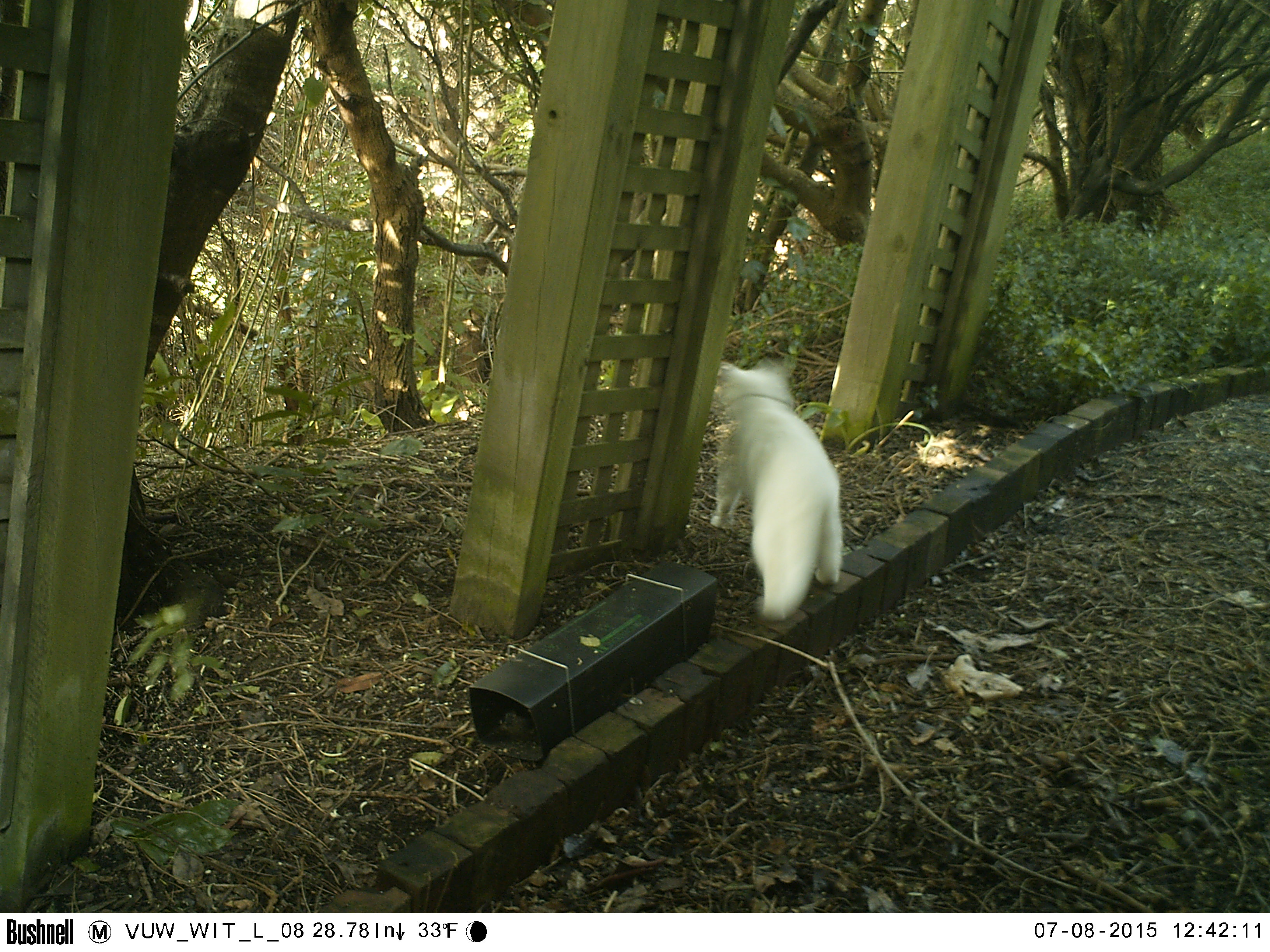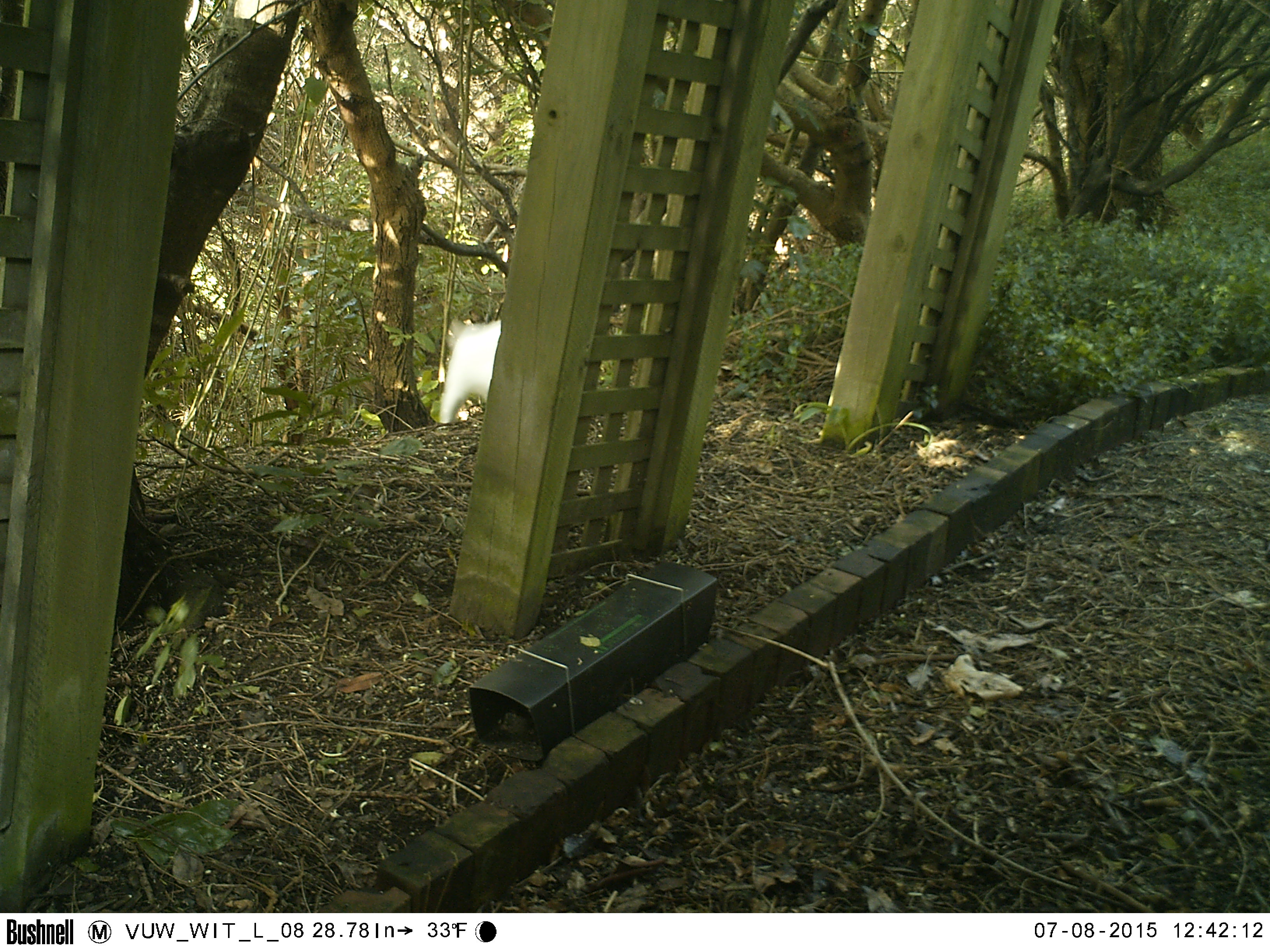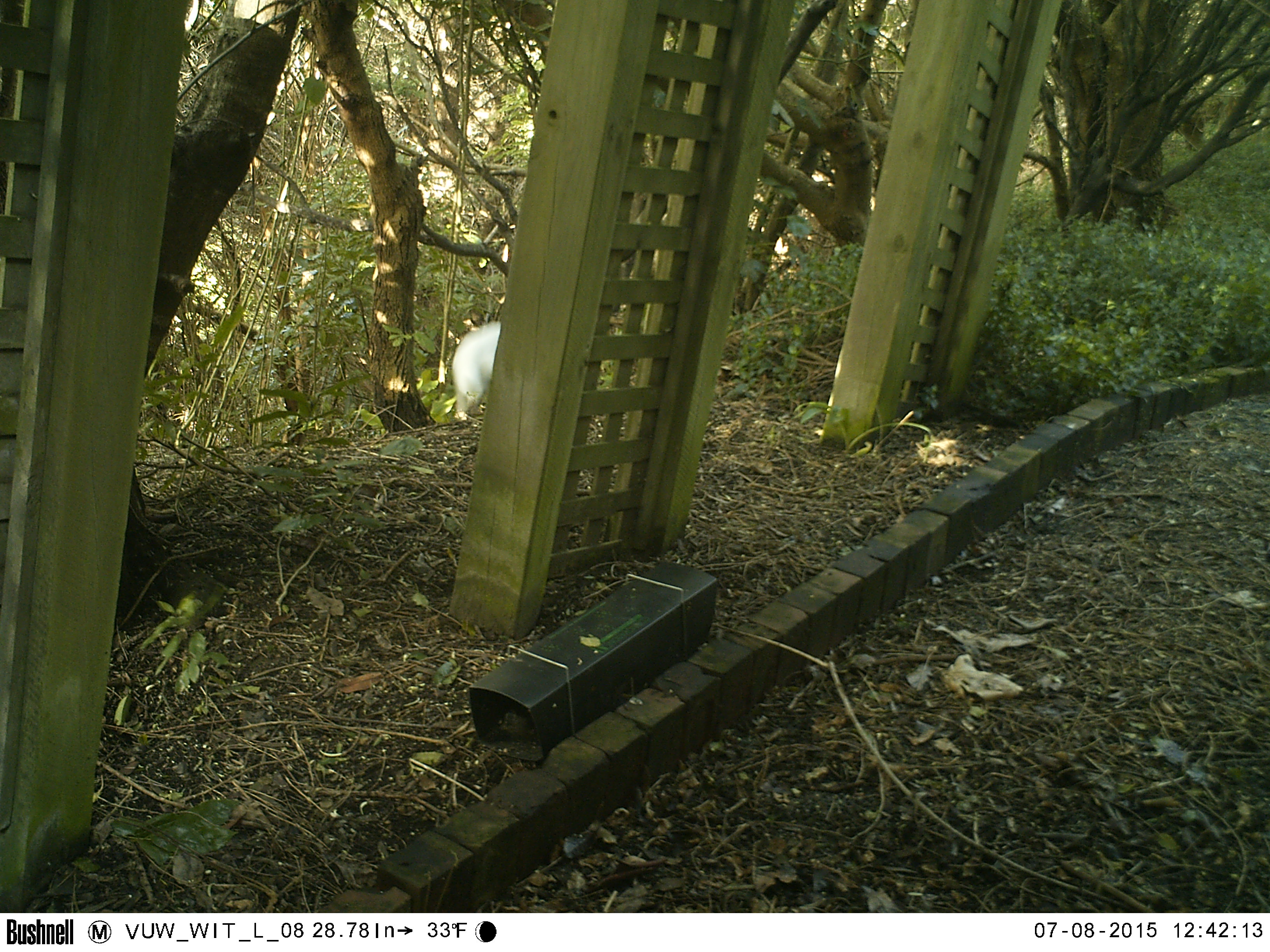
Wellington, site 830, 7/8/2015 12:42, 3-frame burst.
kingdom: Animalia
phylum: Chordata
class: Mammalia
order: Carnivora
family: Felidae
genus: Felis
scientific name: Felis catus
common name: cat